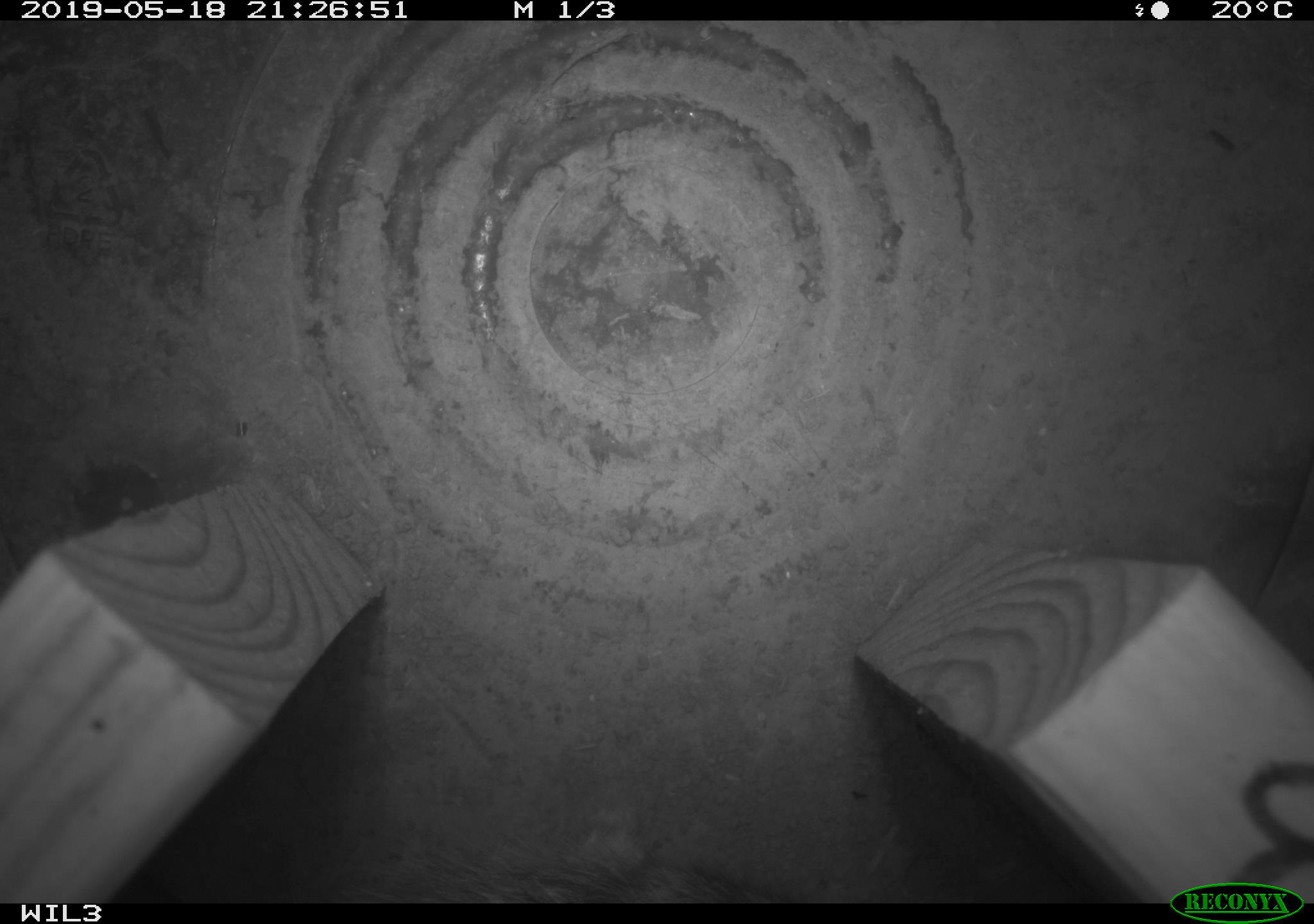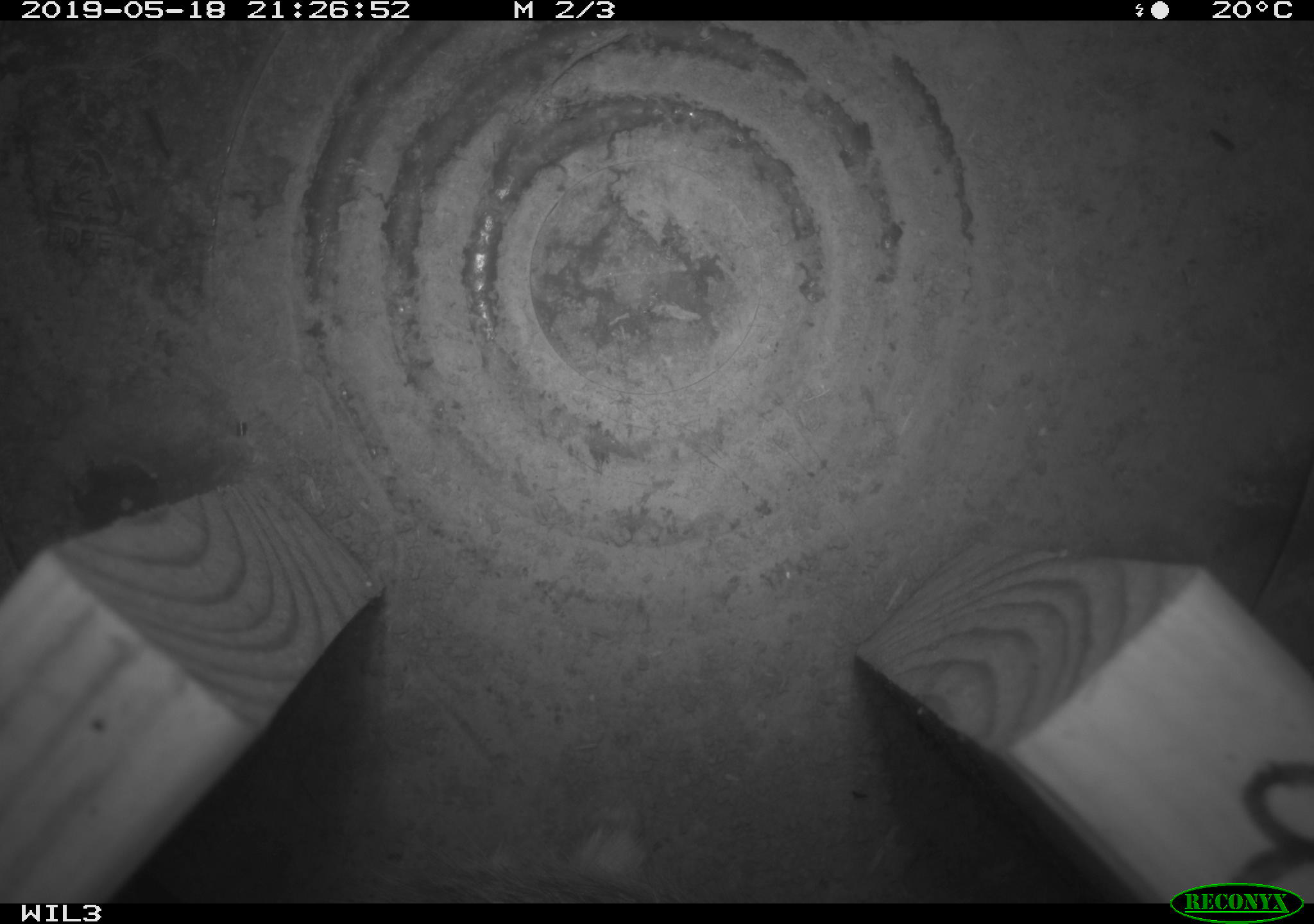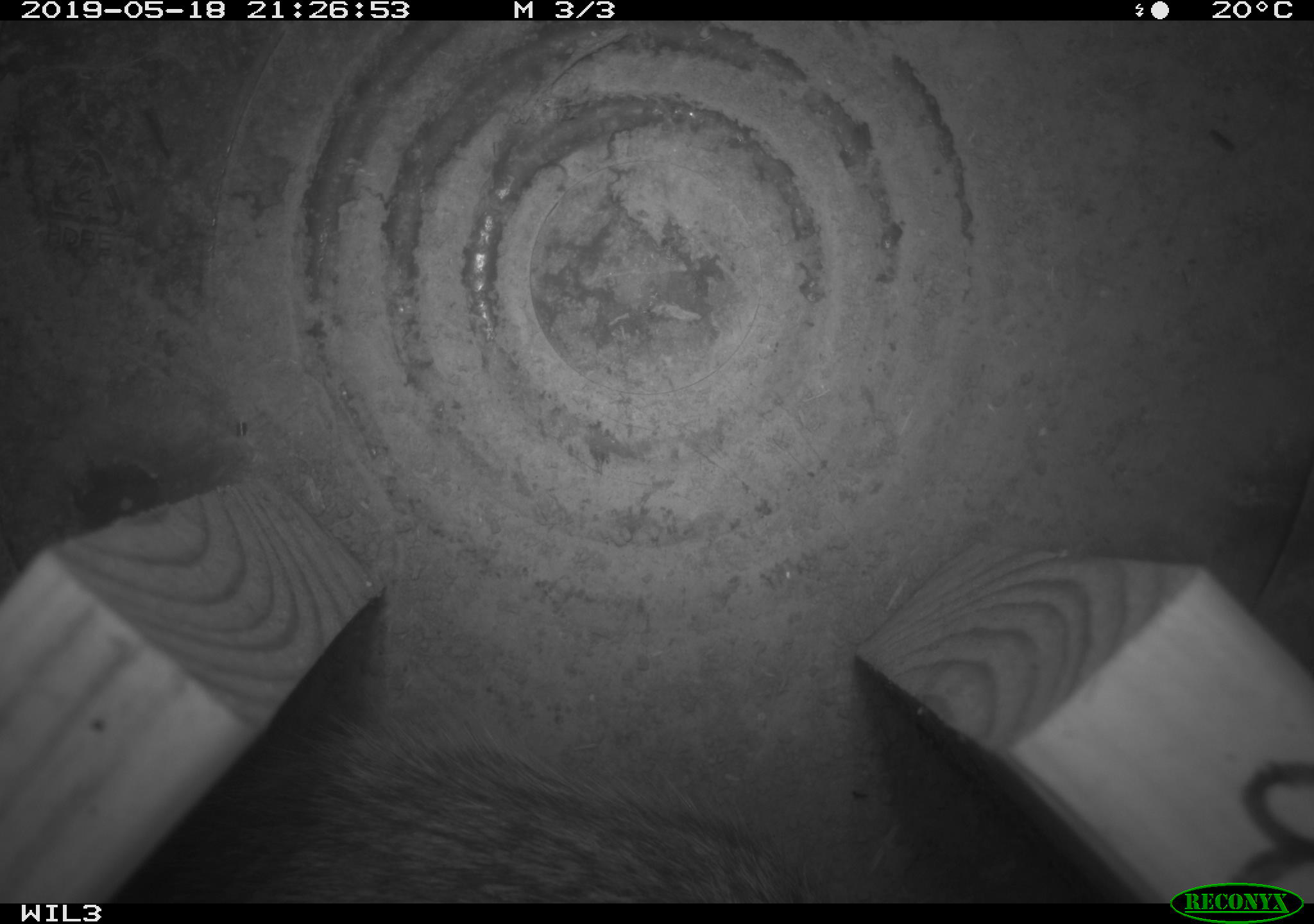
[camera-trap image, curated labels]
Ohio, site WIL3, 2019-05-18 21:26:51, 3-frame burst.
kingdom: Animalia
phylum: Chordata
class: Mammalia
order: Lagomorpha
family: Leporidae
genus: Sylvilagus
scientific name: Sylvilagus floridanus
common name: eastern cottontail